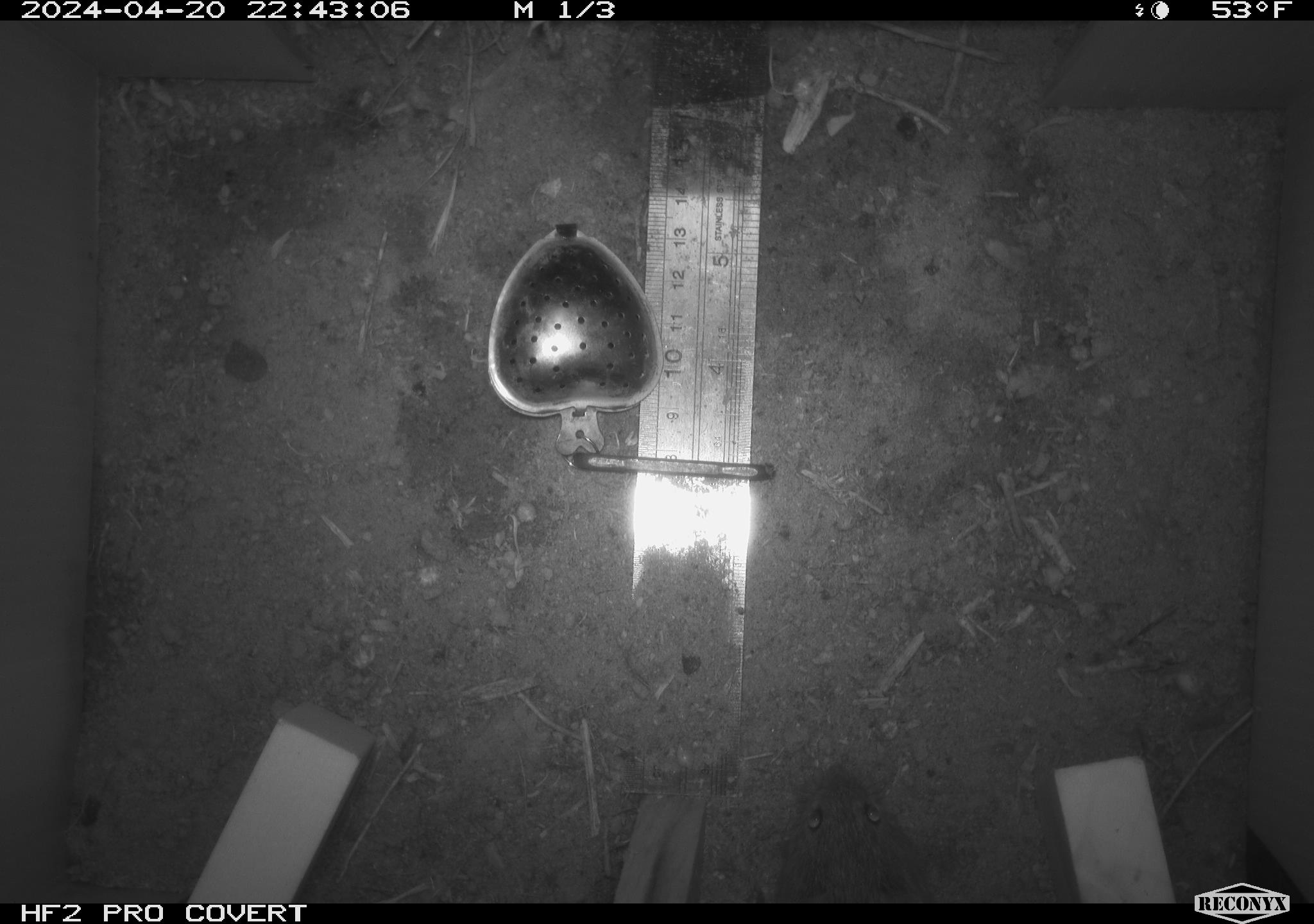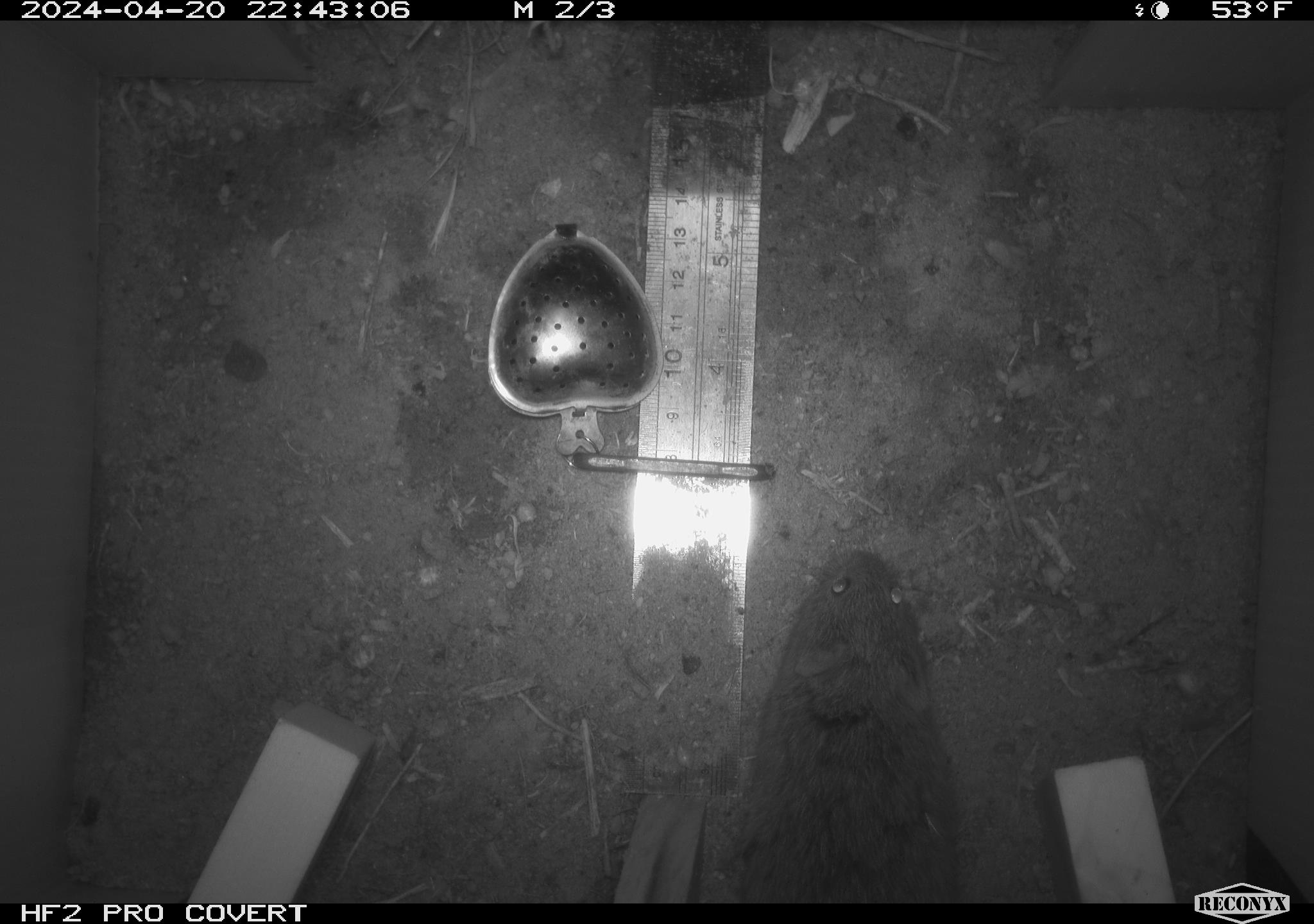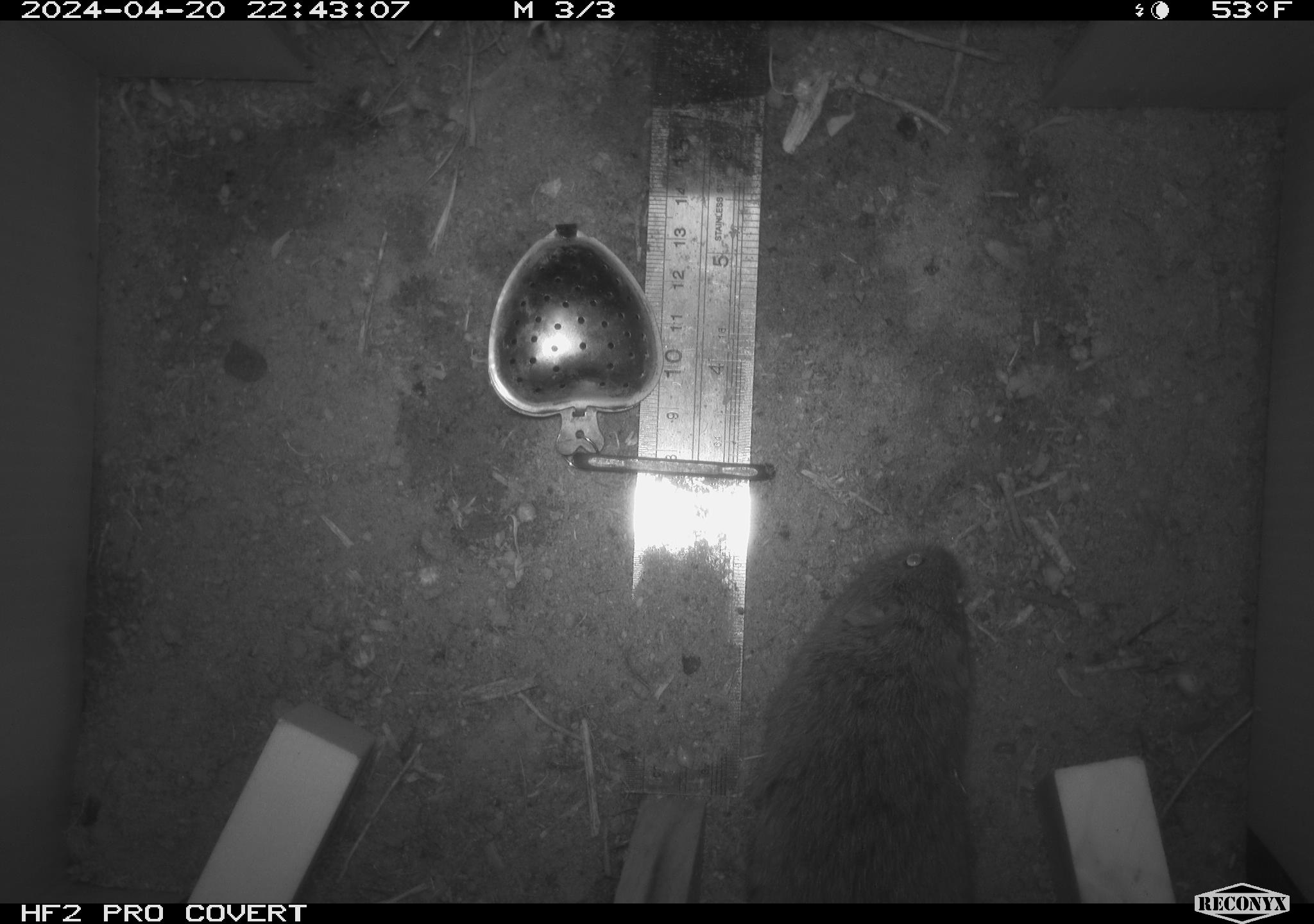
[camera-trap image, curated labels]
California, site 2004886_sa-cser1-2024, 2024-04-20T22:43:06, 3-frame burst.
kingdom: Animalia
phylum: Chordata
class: Mammalia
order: Rodentia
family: Cricetidae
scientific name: Cricetidae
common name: hamsters, voles, lemmings, and allies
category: cricetidae family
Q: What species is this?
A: Cricetidae family (hamsters, voles, lemmings, and allies) (Cricetidae).